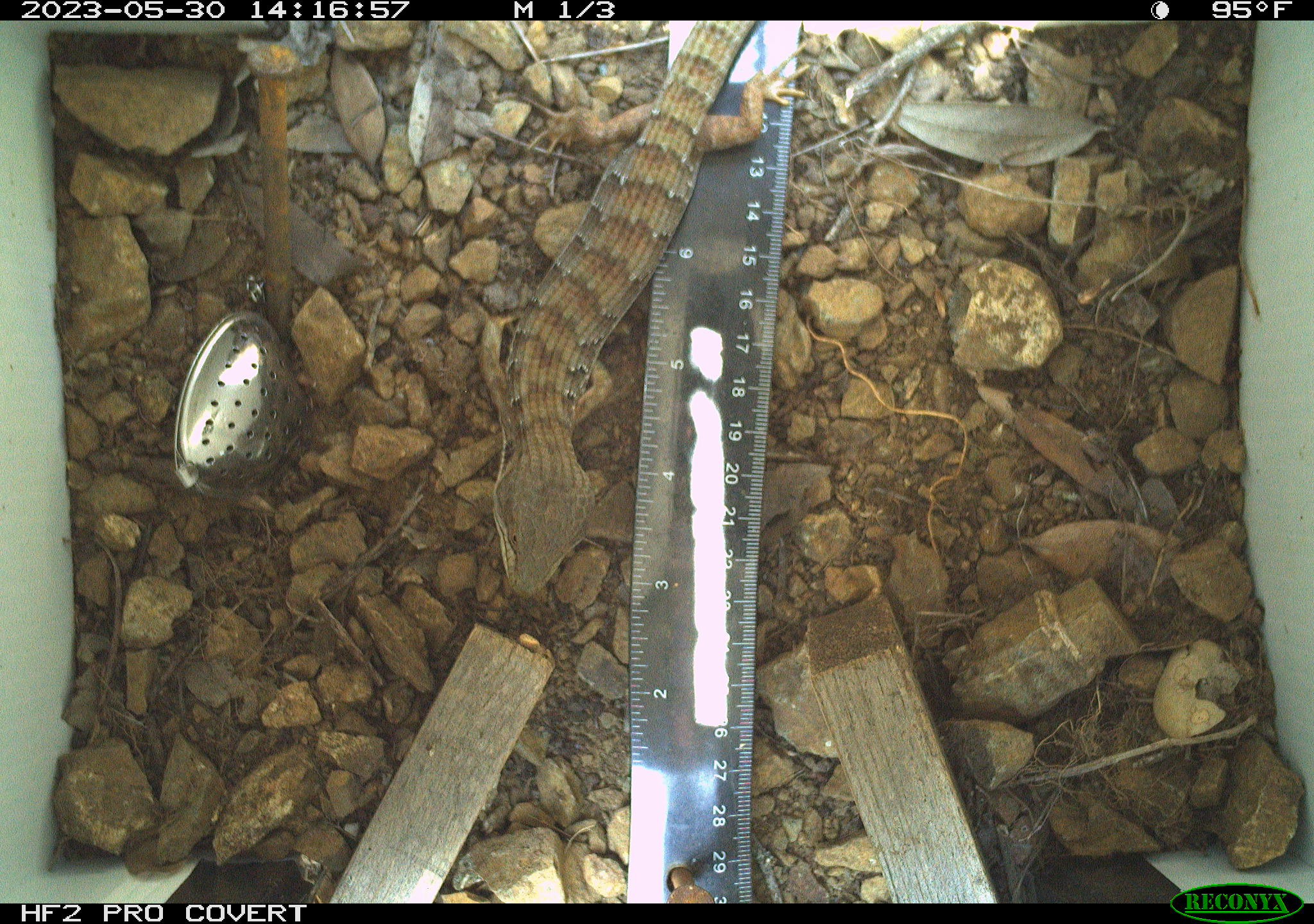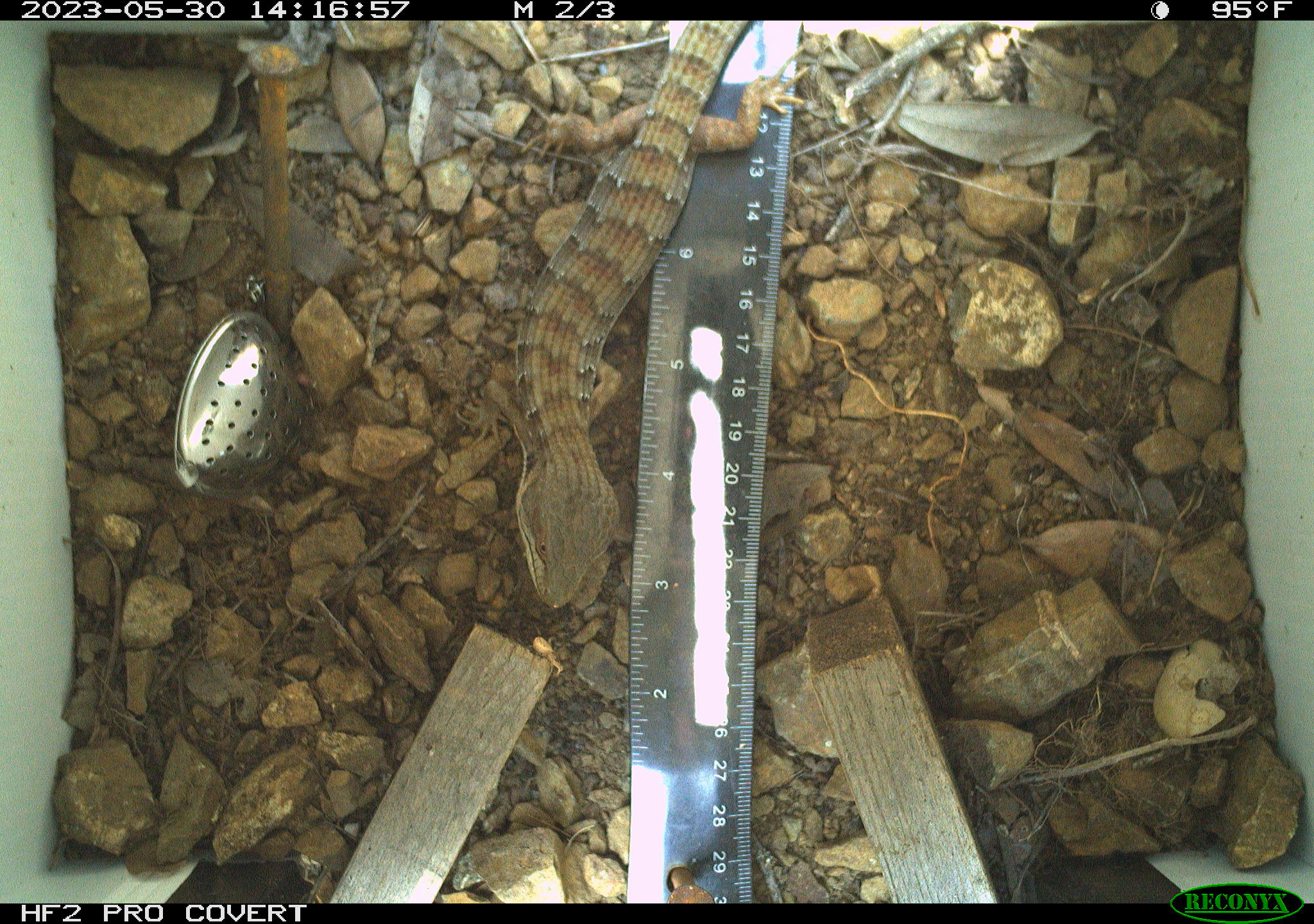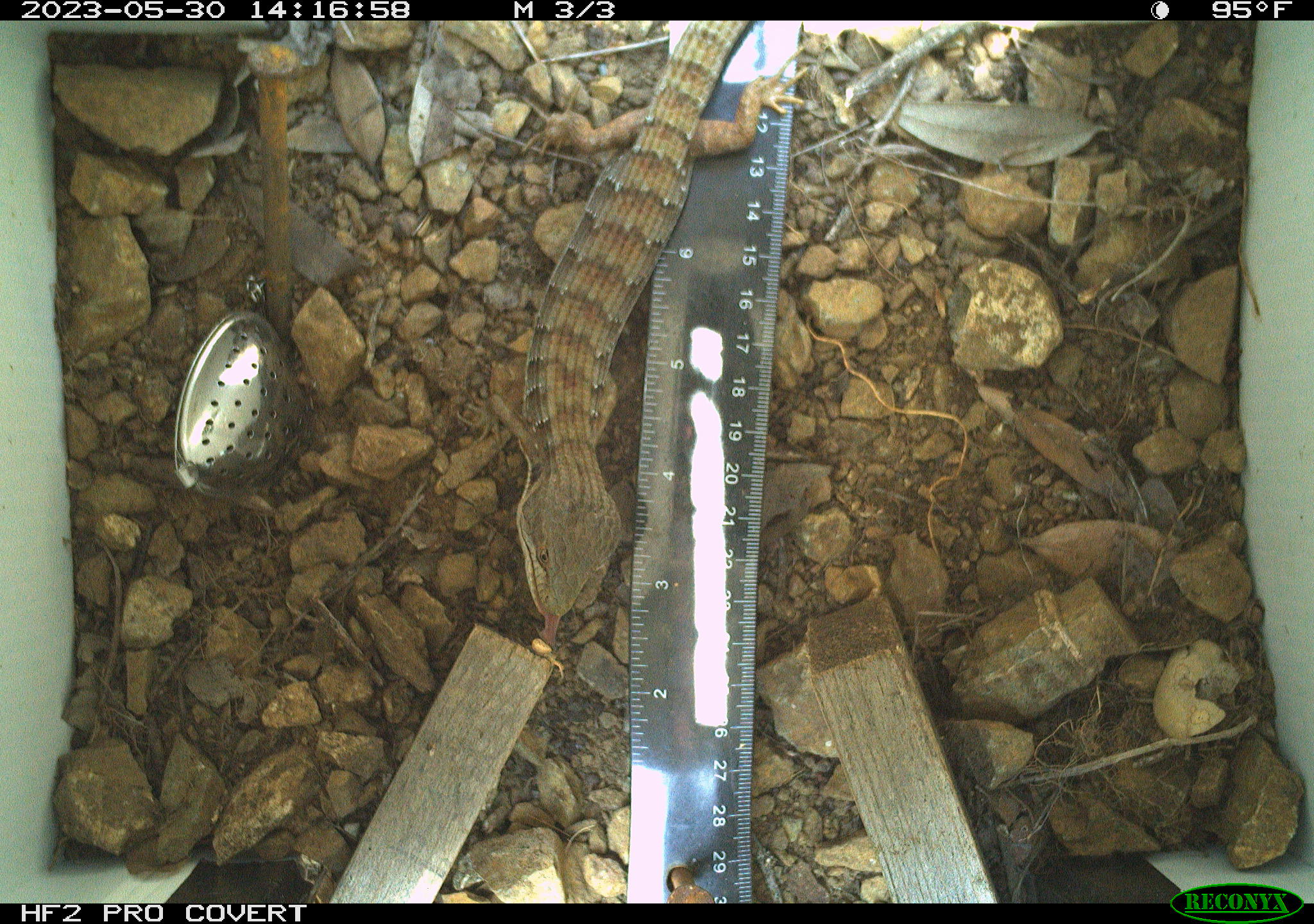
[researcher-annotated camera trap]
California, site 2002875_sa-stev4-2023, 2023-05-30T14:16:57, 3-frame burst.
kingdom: Animalia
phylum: Chordata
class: Reptilia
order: Squamata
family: Anguidae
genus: Elgaria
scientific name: Elgaria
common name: alligator lizards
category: elgaria species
Elgaria species (alligator lizards) (Elgaria).